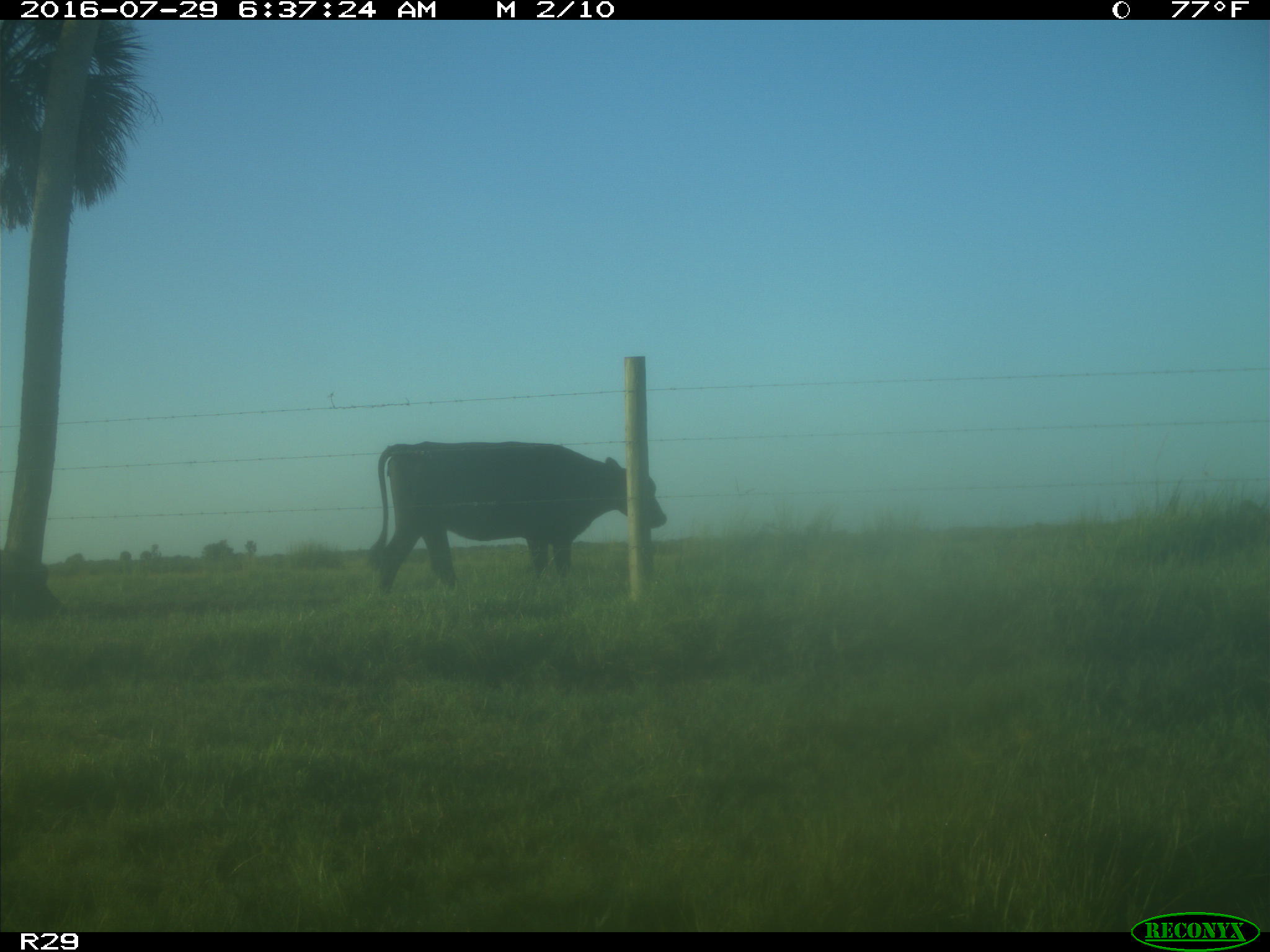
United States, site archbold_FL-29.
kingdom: Animalia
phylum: Chordata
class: Mammalia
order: Artiodactyla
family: Bovidae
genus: Bos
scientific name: Bos taurus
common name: domestic cow